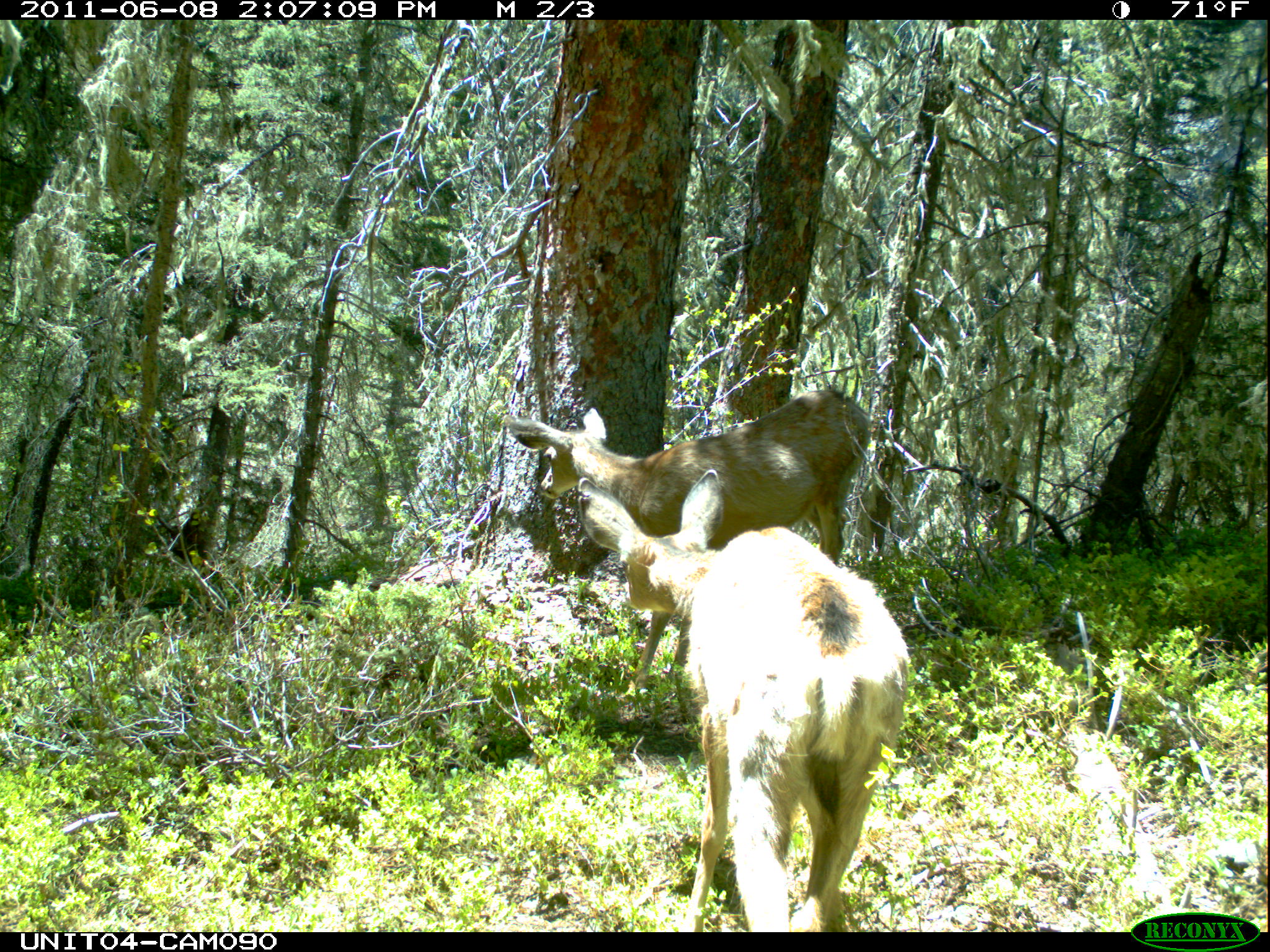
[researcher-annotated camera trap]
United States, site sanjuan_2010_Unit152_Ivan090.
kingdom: Animalia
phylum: Chordata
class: Mammalia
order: Artiodactyla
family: Cervidae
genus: Odocoileus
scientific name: Odocoileus hemionus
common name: mule deer